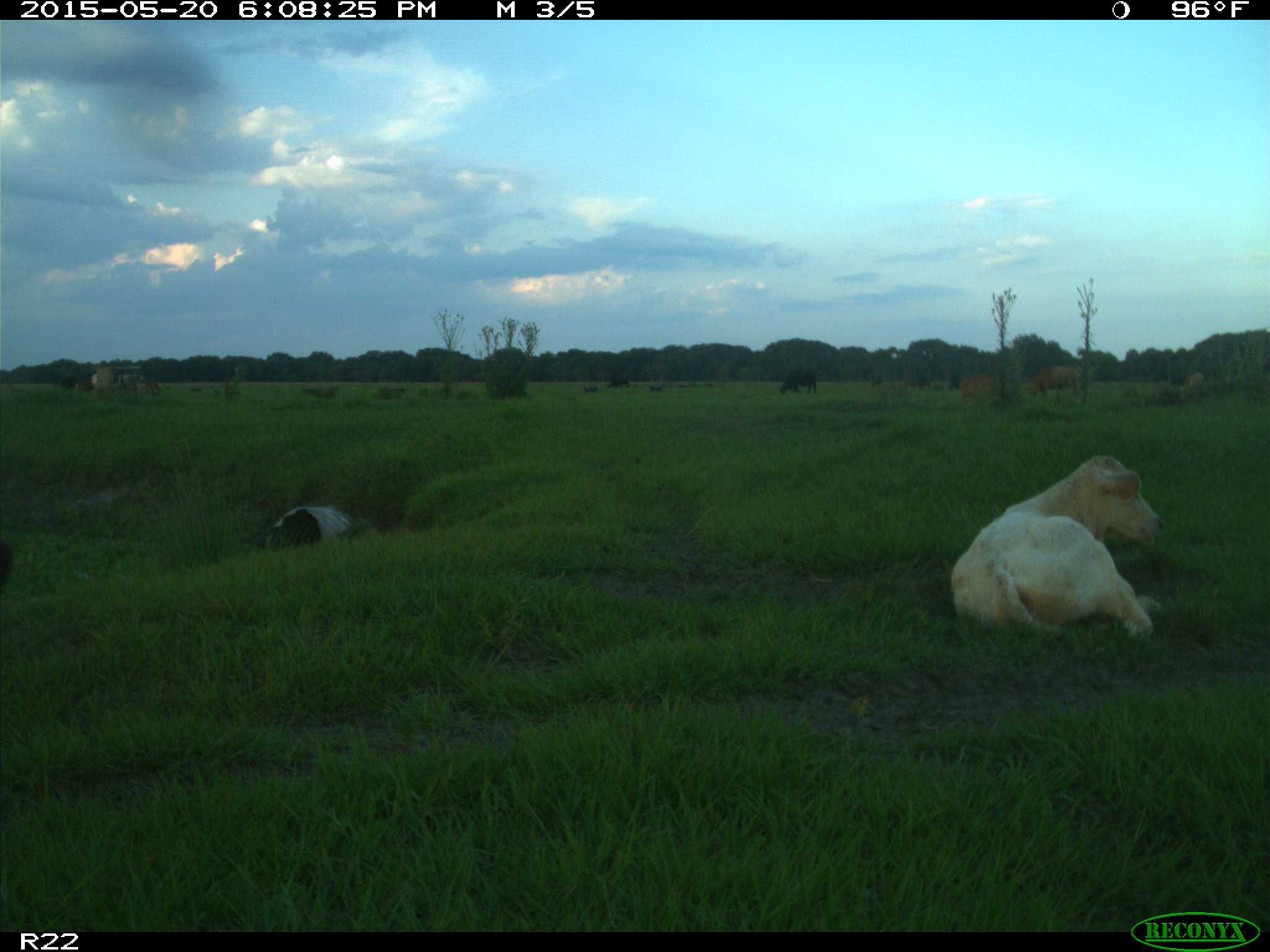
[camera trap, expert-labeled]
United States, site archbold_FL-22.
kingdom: Animalia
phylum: Chordata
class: Mammalia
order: Artiodactyla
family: Bovidae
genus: Bos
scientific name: Bos taurus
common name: domestic cow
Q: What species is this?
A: Bos taurus (domestic cow).